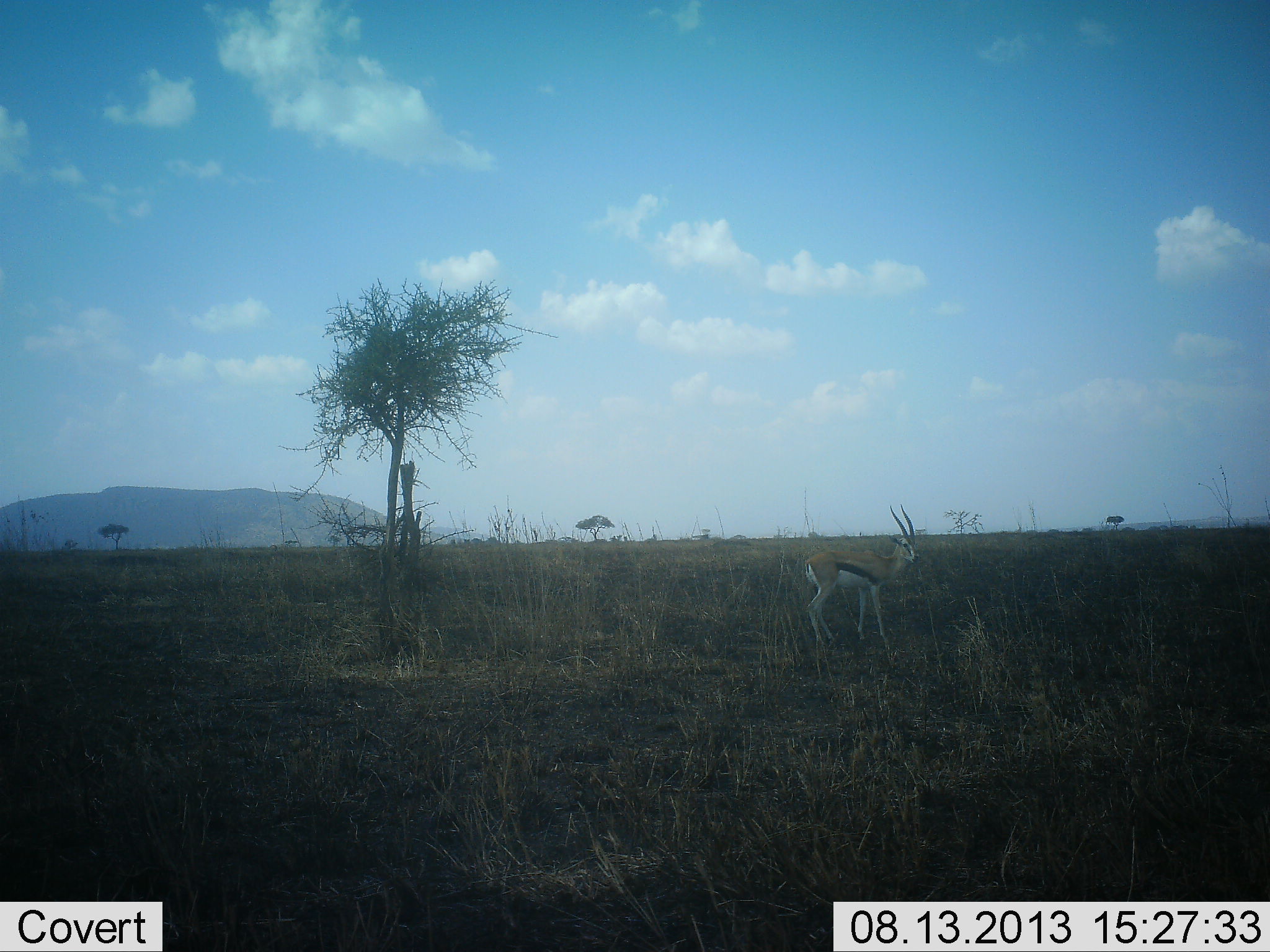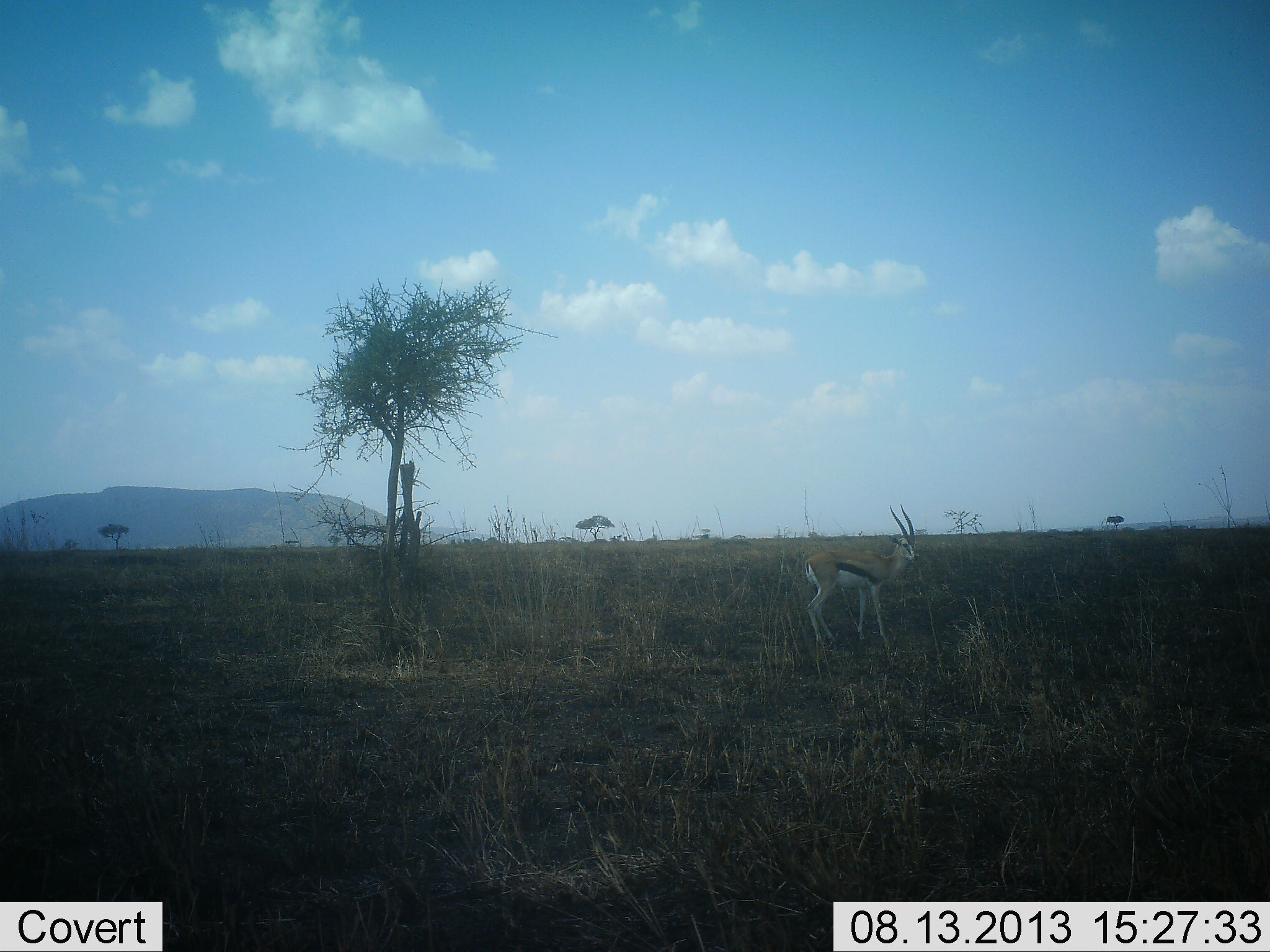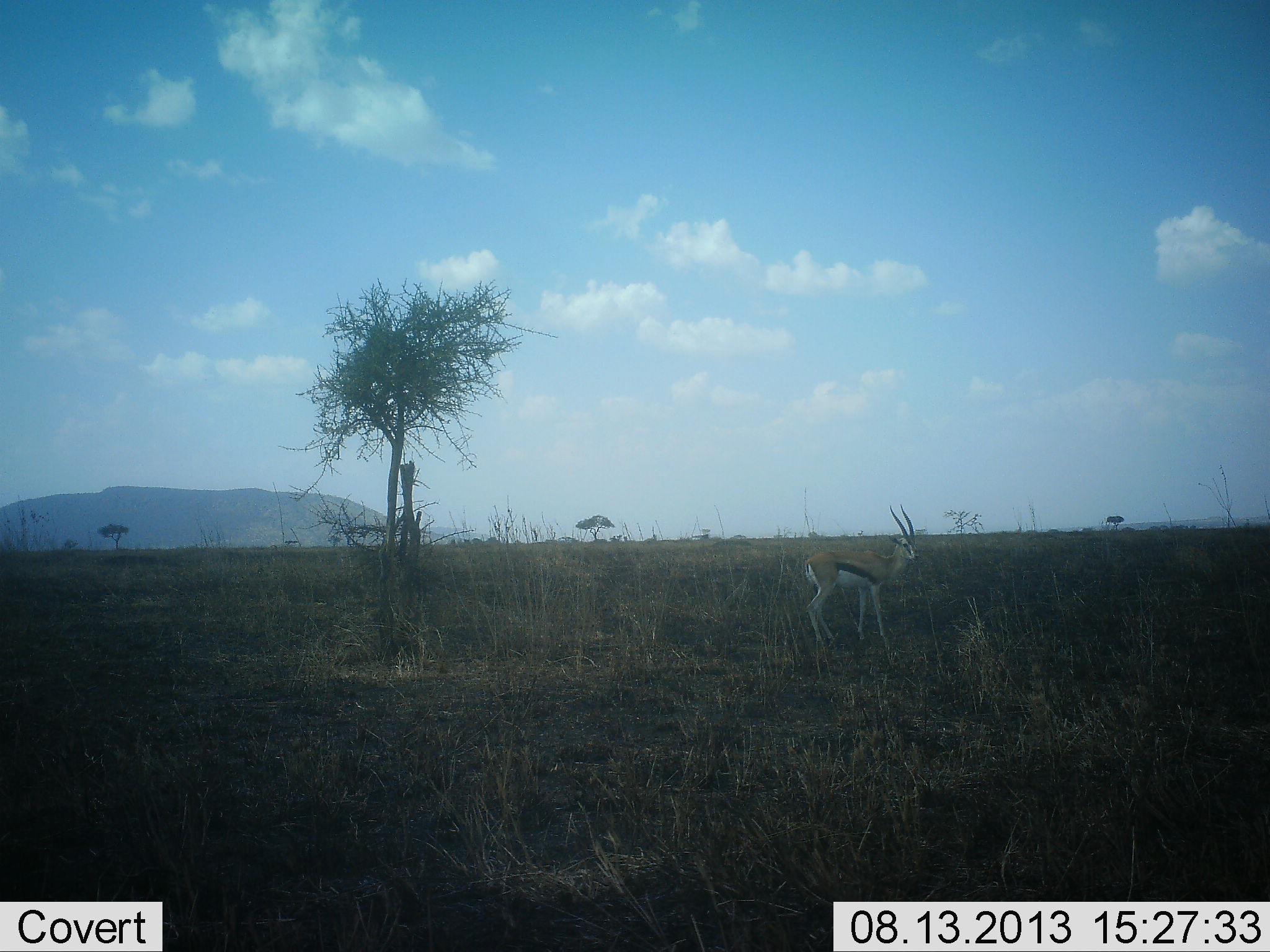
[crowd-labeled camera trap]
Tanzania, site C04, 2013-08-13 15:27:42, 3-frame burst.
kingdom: Animalia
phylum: Chordata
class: Mammalia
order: Artiodactyla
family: Bovidae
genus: Eudorcas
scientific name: Eudorcas thomsonii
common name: thomson's gazelle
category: gazellethomsons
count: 1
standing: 100%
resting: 0%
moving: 0%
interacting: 0%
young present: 0%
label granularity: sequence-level